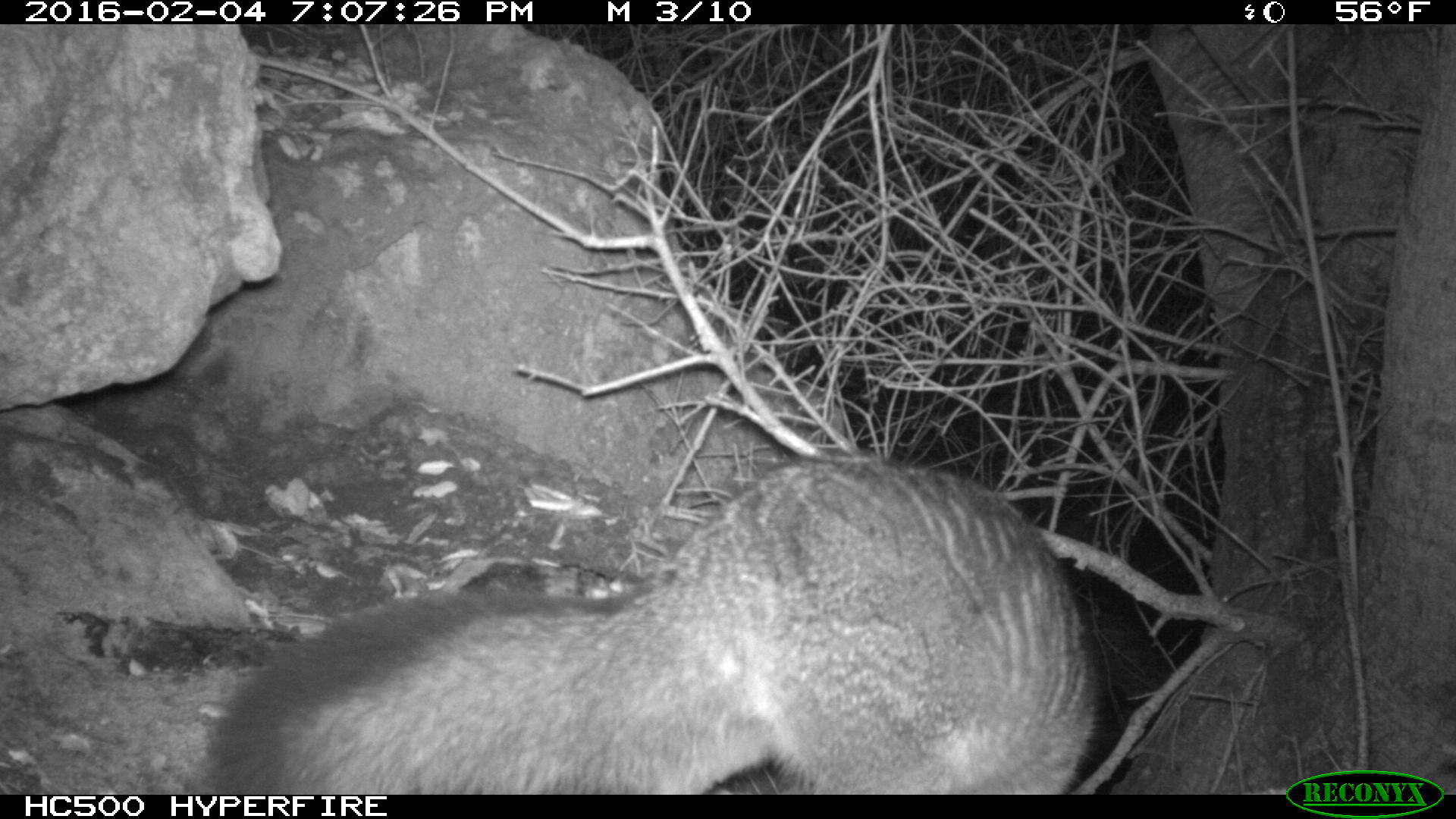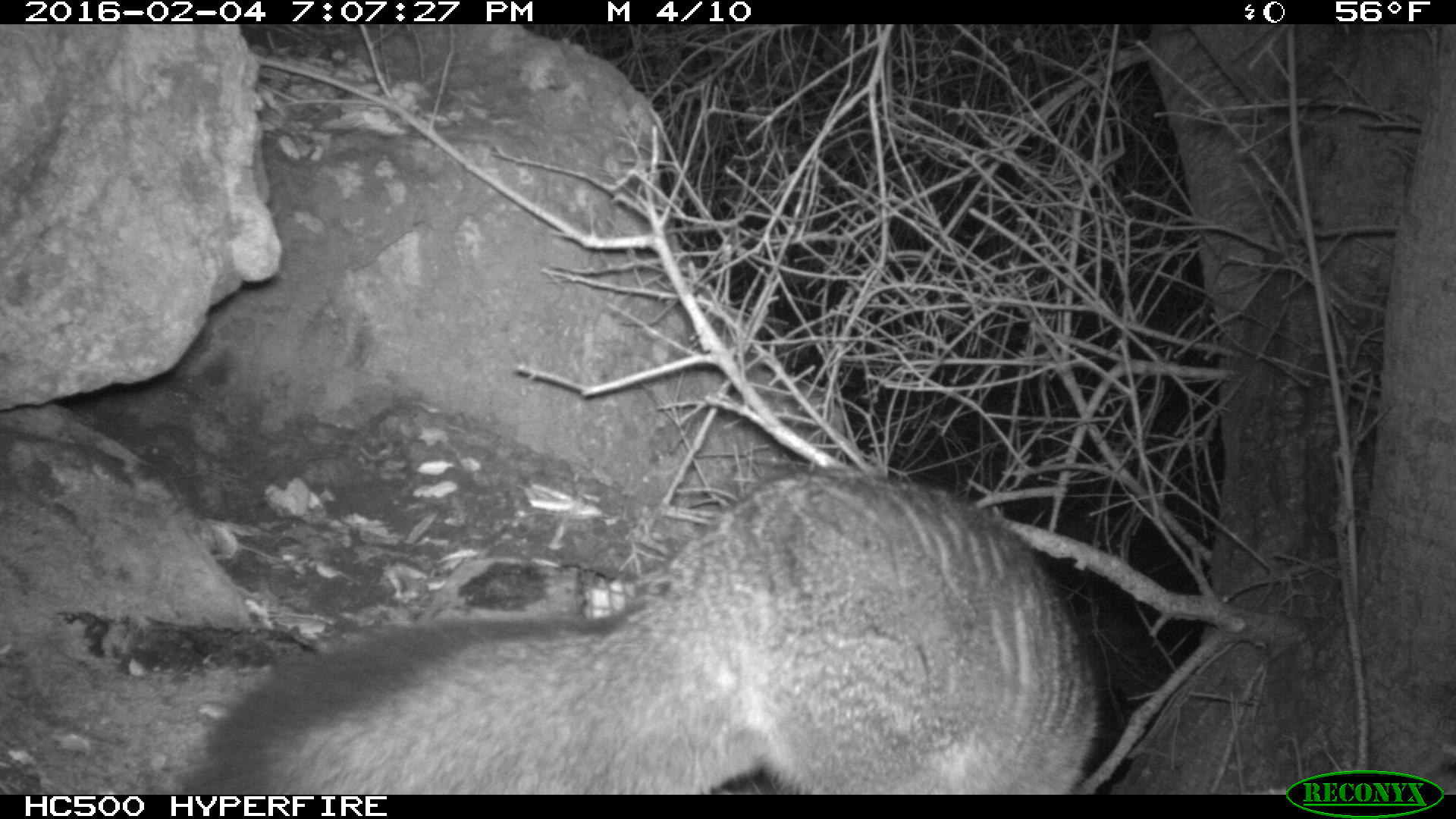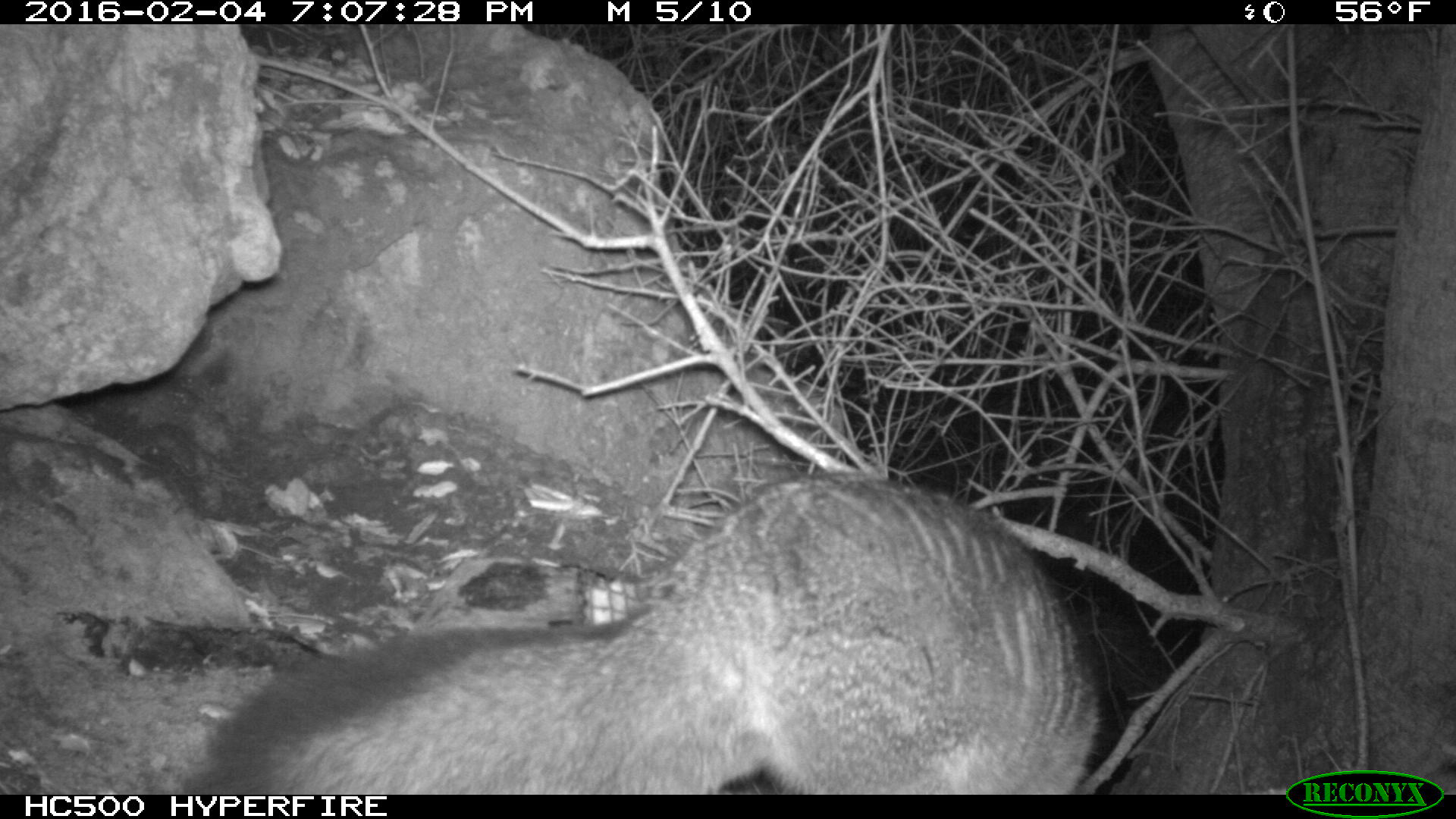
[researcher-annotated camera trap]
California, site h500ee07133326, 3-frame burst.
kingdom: Animalia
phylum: Chordata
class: Mammalia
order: Carnivora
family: Canidae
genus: Urocyon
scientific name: Urocyon littoralis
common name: island fox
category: fox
Fox (island fox) (Urocyon littoralis).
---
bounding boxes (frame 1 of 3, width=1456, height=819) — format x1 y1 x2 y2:
fox: 183 450 1102 792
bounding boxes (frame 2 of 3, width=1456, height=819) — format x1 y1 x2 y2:
fox: 183 466 1104 792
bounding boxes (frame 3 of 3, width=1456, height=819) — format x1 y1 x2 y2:
fox: 183 469 1104 792